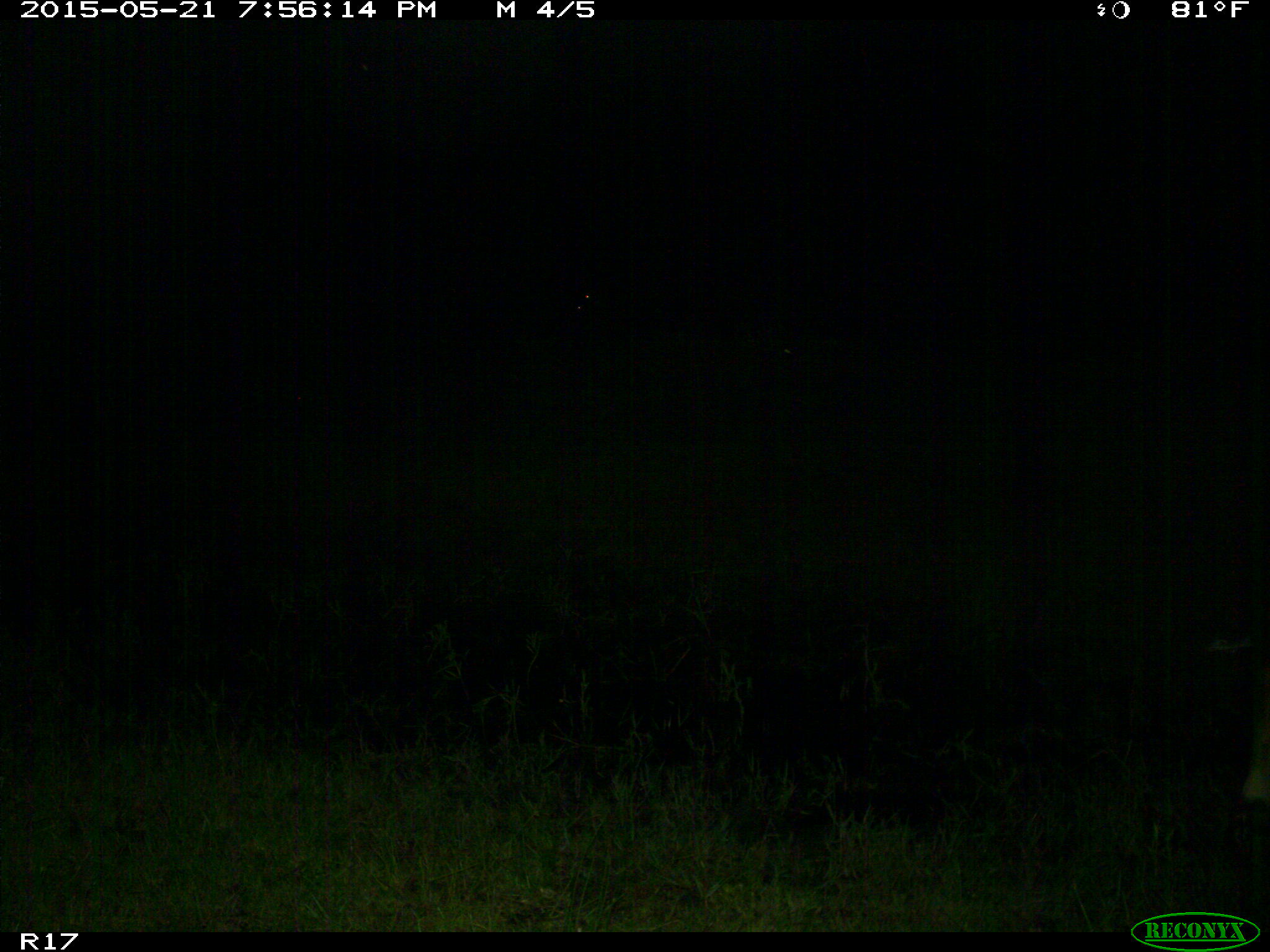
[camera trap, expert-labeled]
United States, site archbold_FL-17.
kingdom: Animalia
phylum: Chordata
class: Mammalia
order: Artiodactyla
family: Bovidae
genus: Bos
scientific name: Bos taurus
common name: domestic cow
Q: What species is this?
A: Bos taurus (domestic cow).